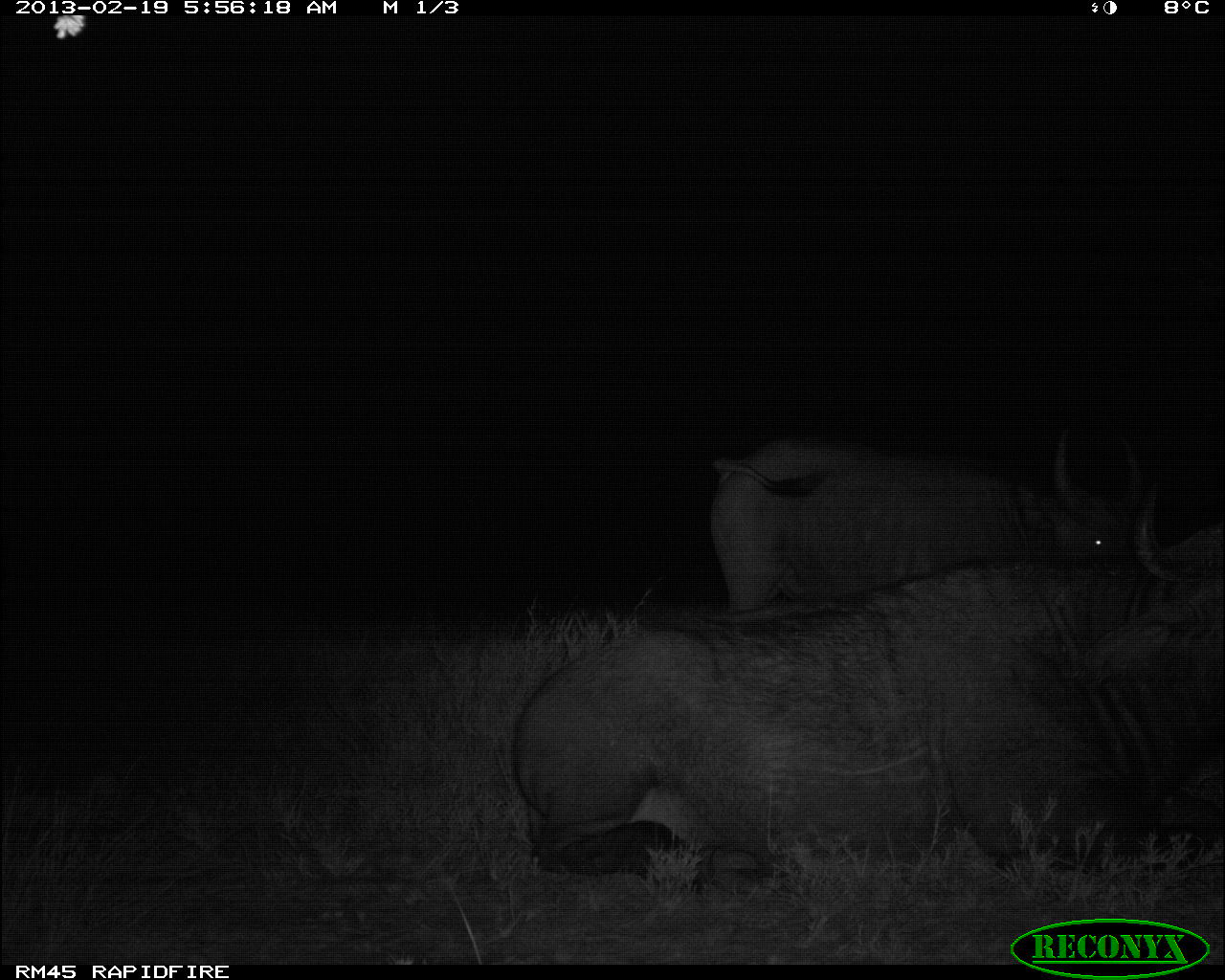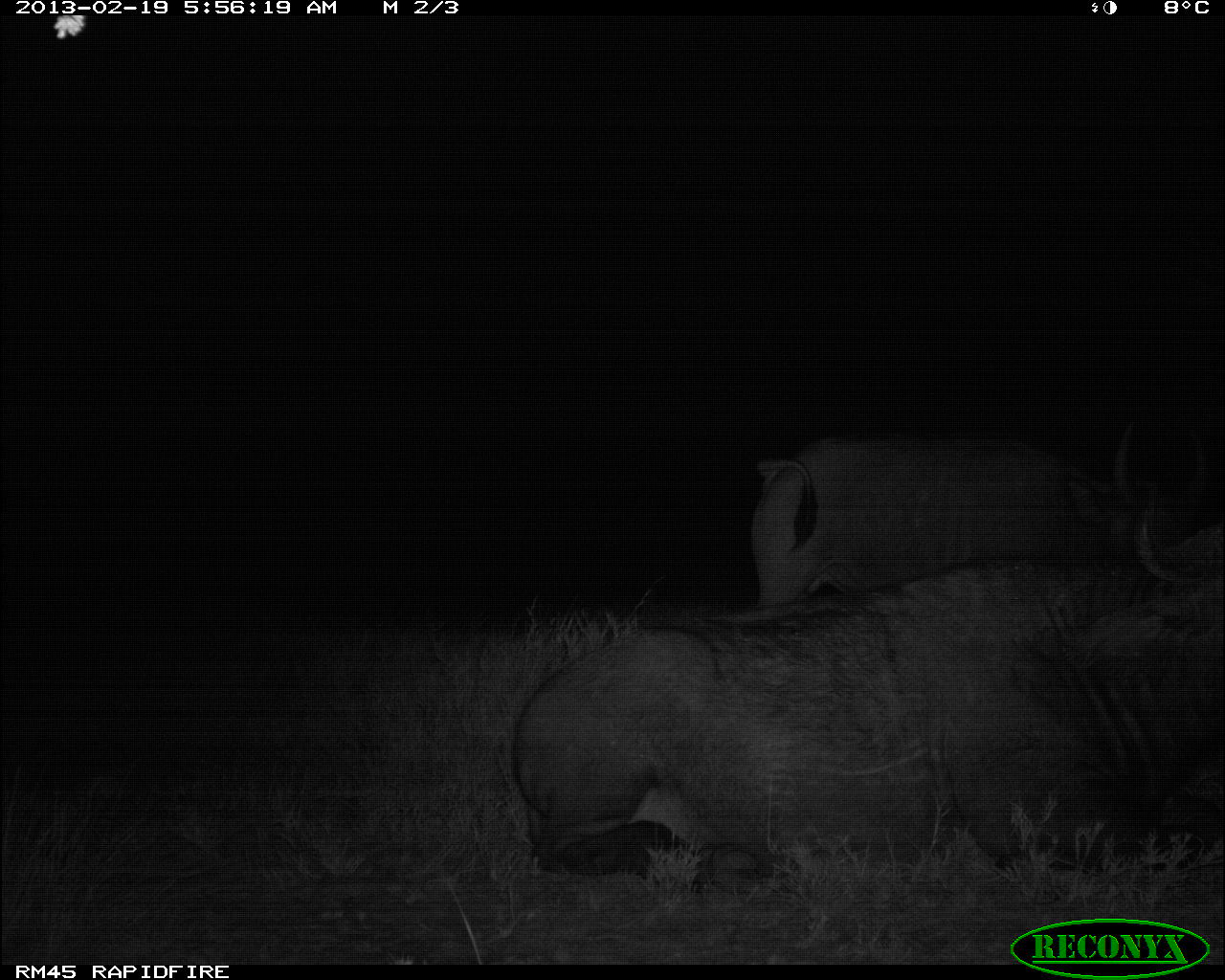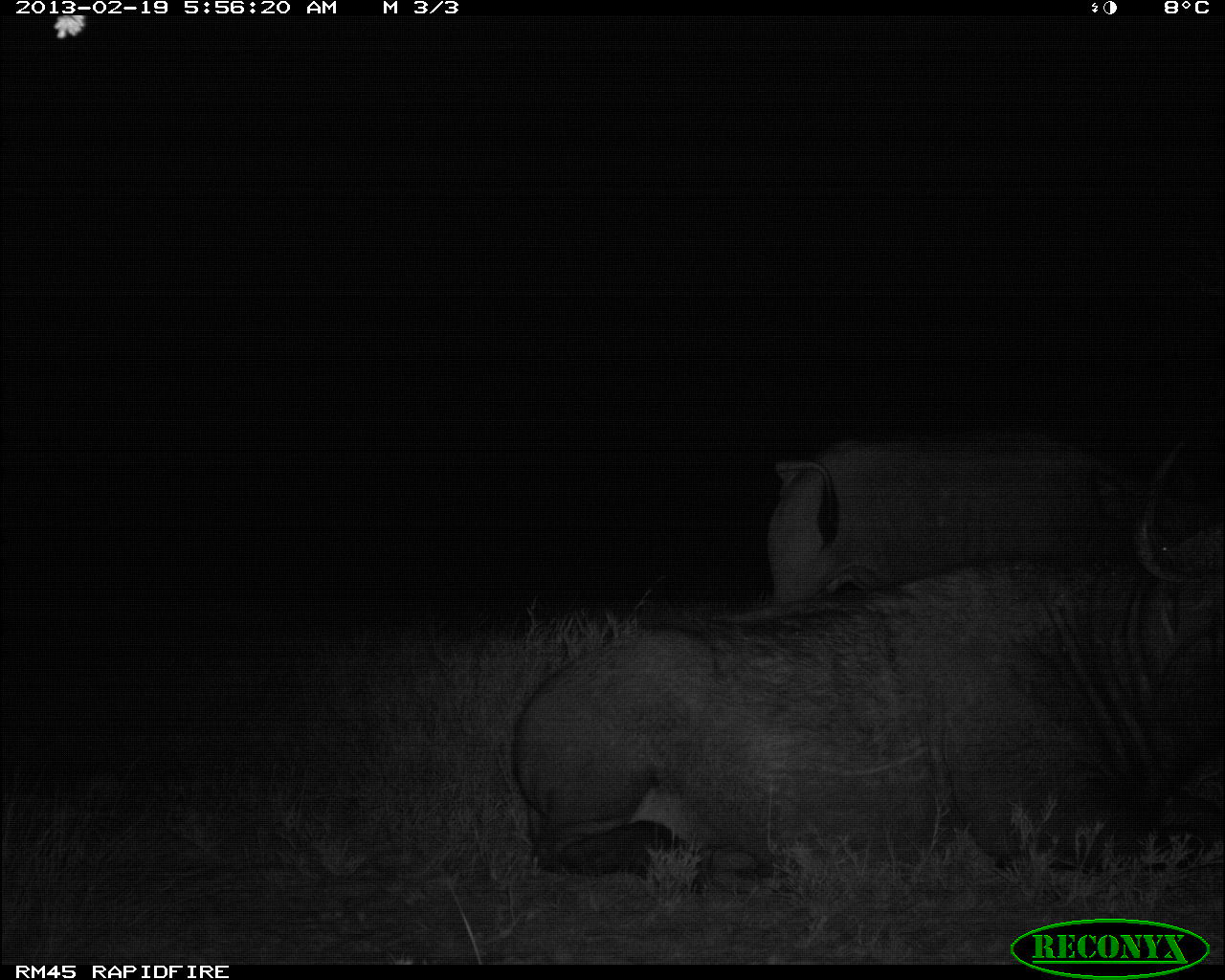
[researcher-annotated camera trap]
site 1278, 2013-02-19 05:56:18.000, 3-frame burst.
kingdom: Animalia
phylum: Chordata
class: Mammalia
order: Artiodactyla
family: Bovidae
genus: Syncerus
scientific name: Syncerus caffer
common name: african buffalo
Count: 2.